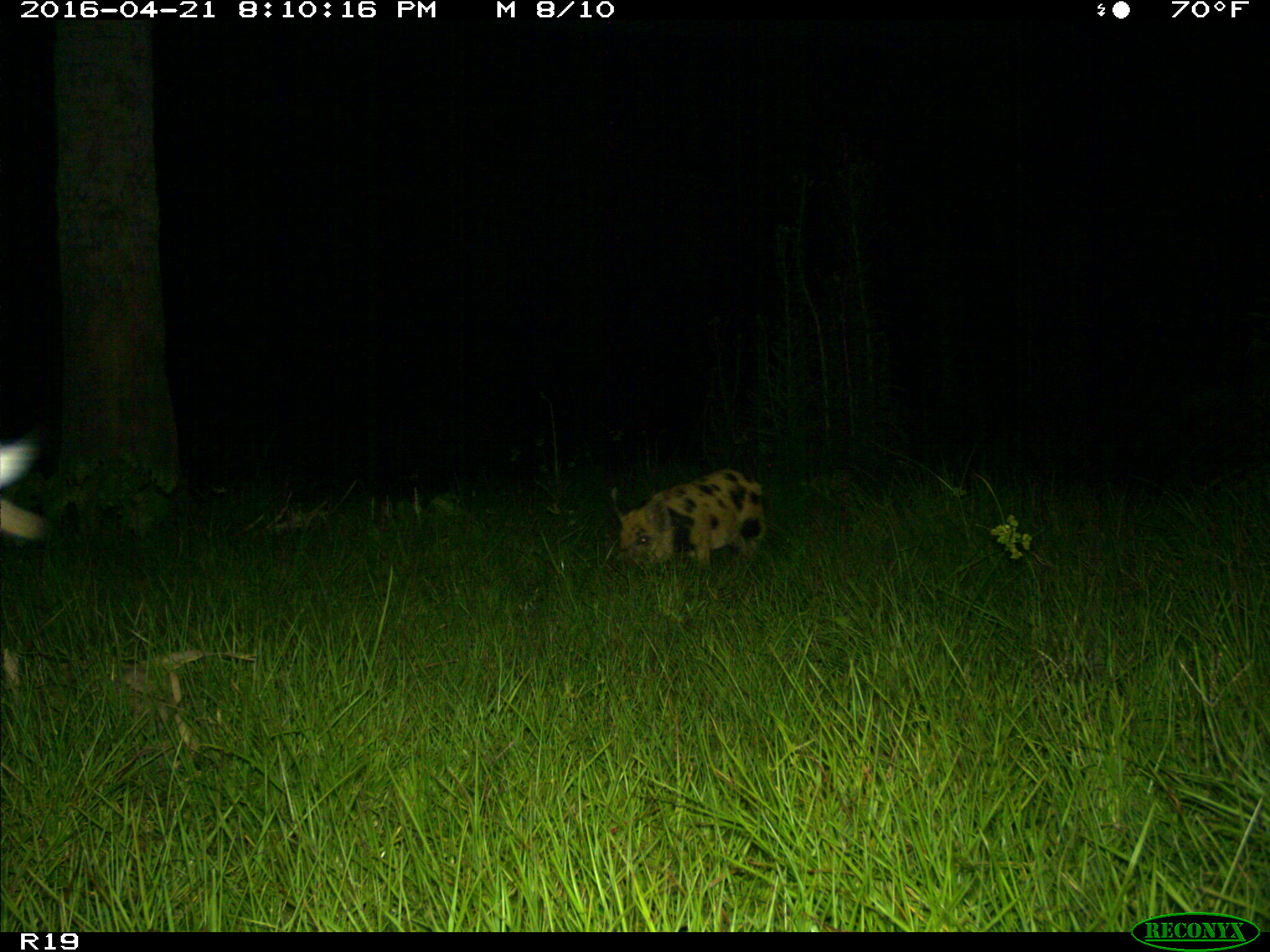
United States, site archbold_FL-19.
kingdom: Animalia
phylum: Chordata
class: Mammalia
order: Artiodactyla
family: Suidae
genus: Sus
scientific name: Sus scrofa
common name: wild boar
Sus scrofa (wild boar).